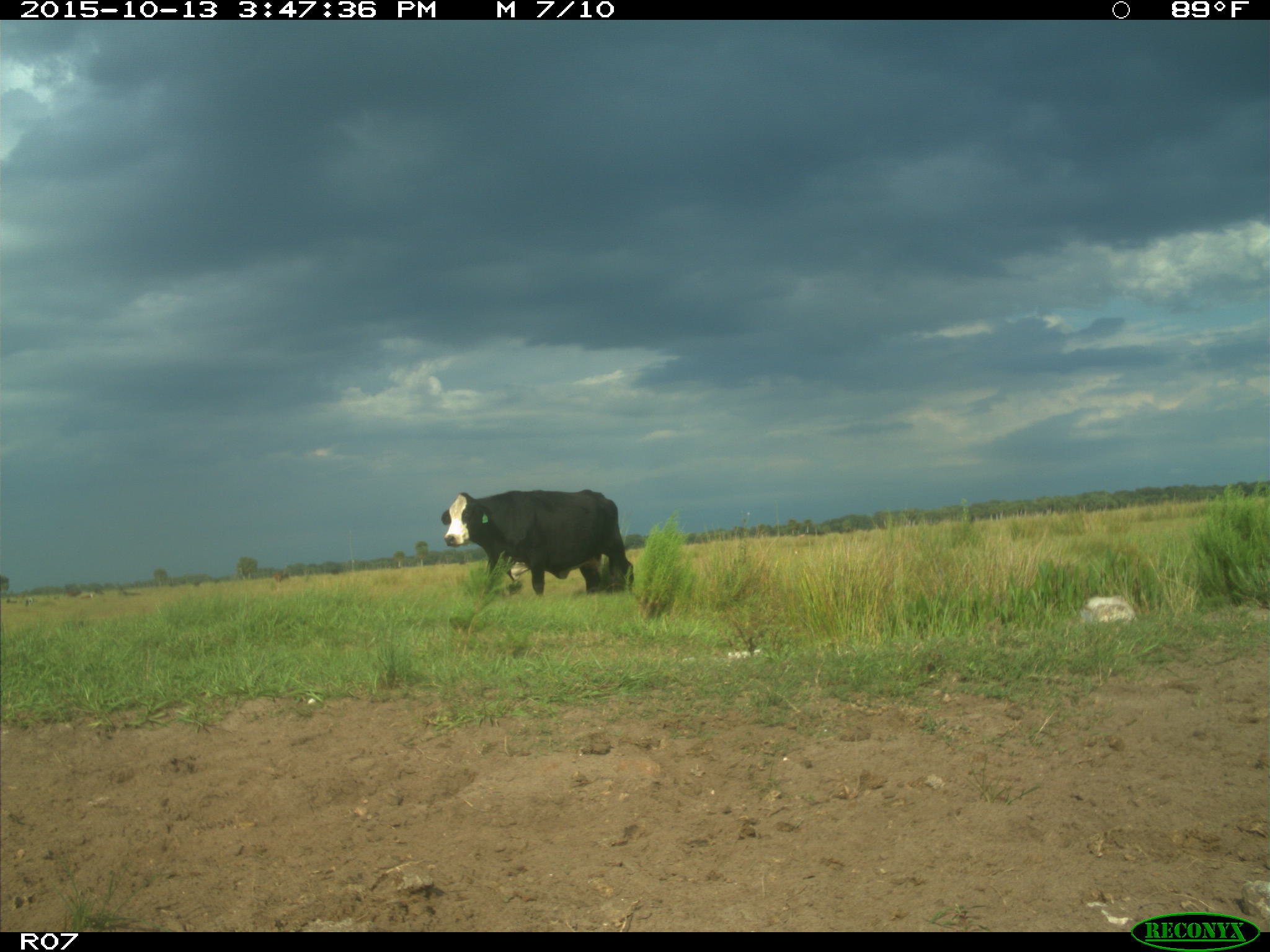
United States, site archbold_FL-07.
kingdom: Animalia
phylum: Chordata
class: Mammalia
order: Artiodactyla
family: Bovidae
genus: Bos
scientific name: Bos taurus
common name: domestic cow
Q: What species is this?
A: Bos taurus (domestic cow).